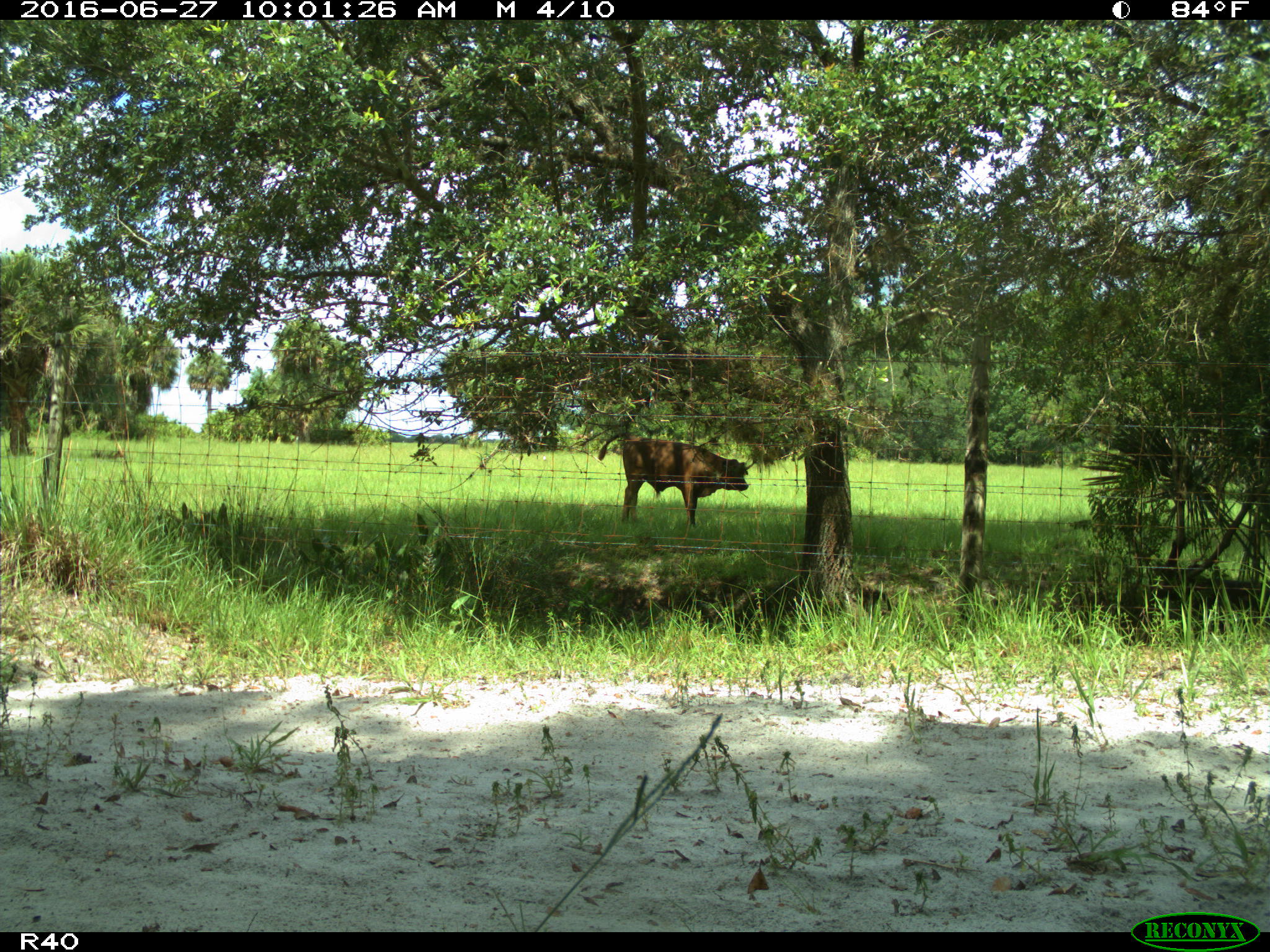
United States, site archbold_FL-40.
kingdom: Animalia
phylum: Chordata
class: Mammalia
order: Artiodactyla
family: Bovidae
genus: Bos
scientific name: Bos taurus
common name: domestic cow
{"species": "Bos taurus (domestic cow)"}